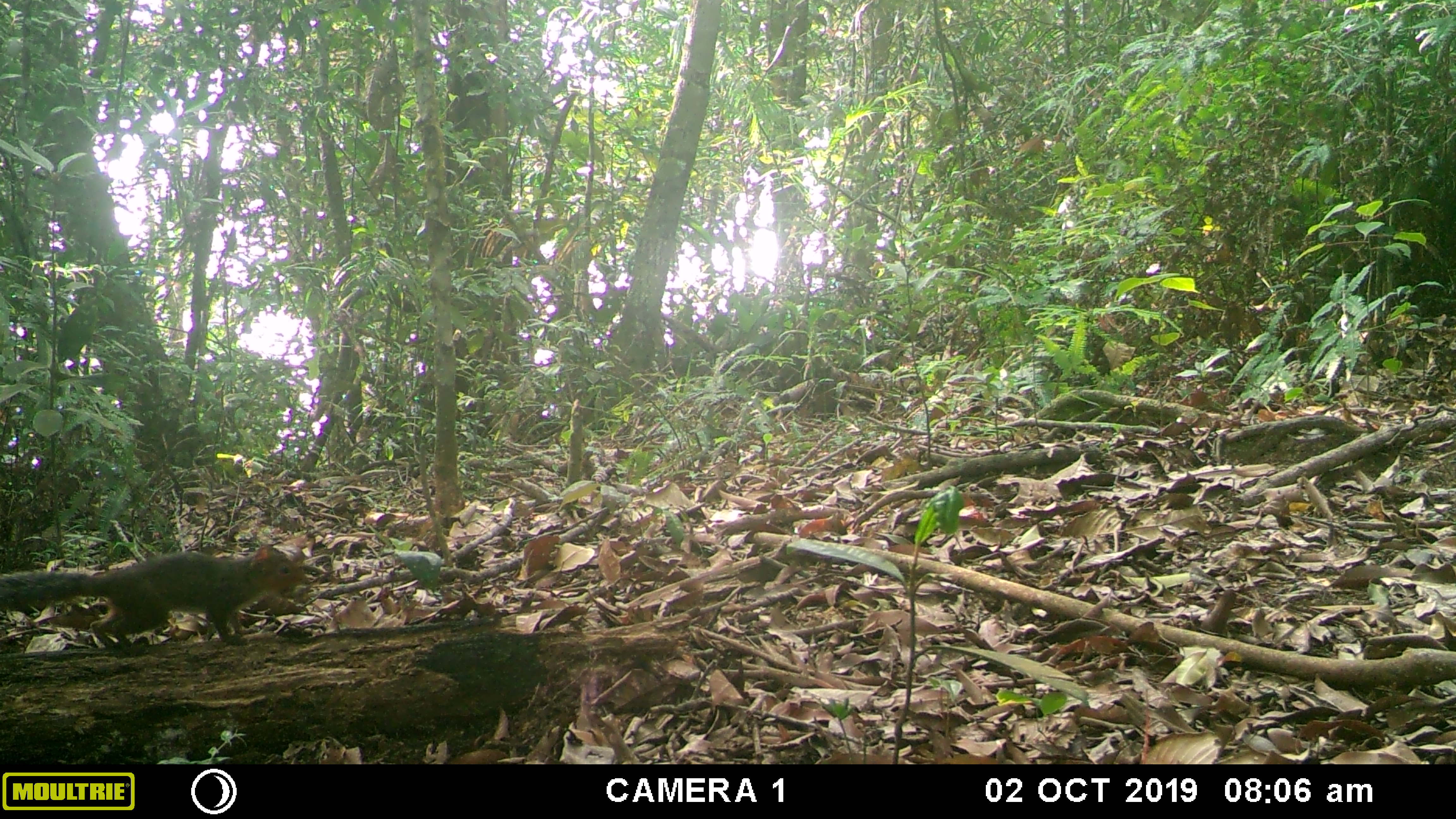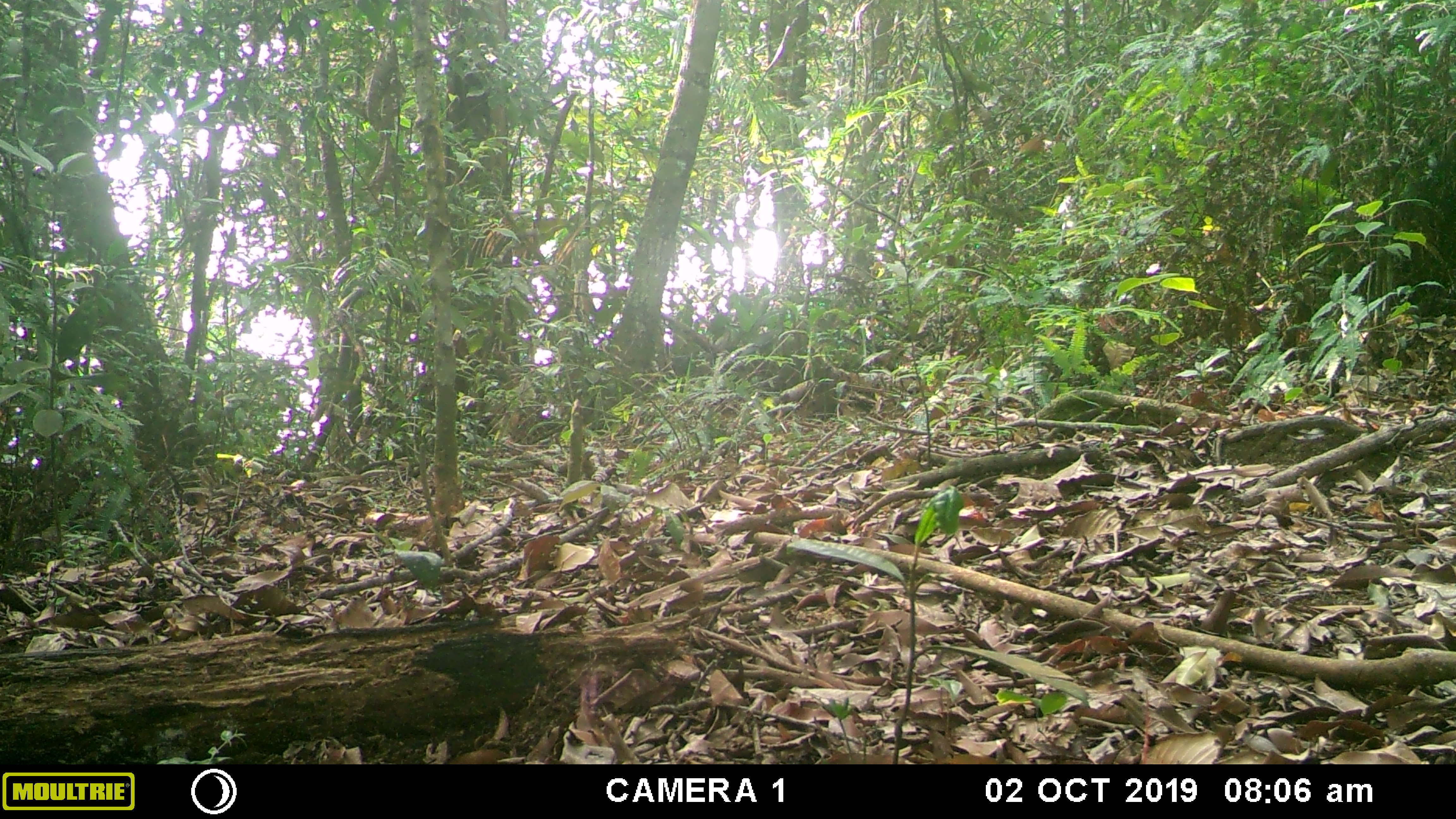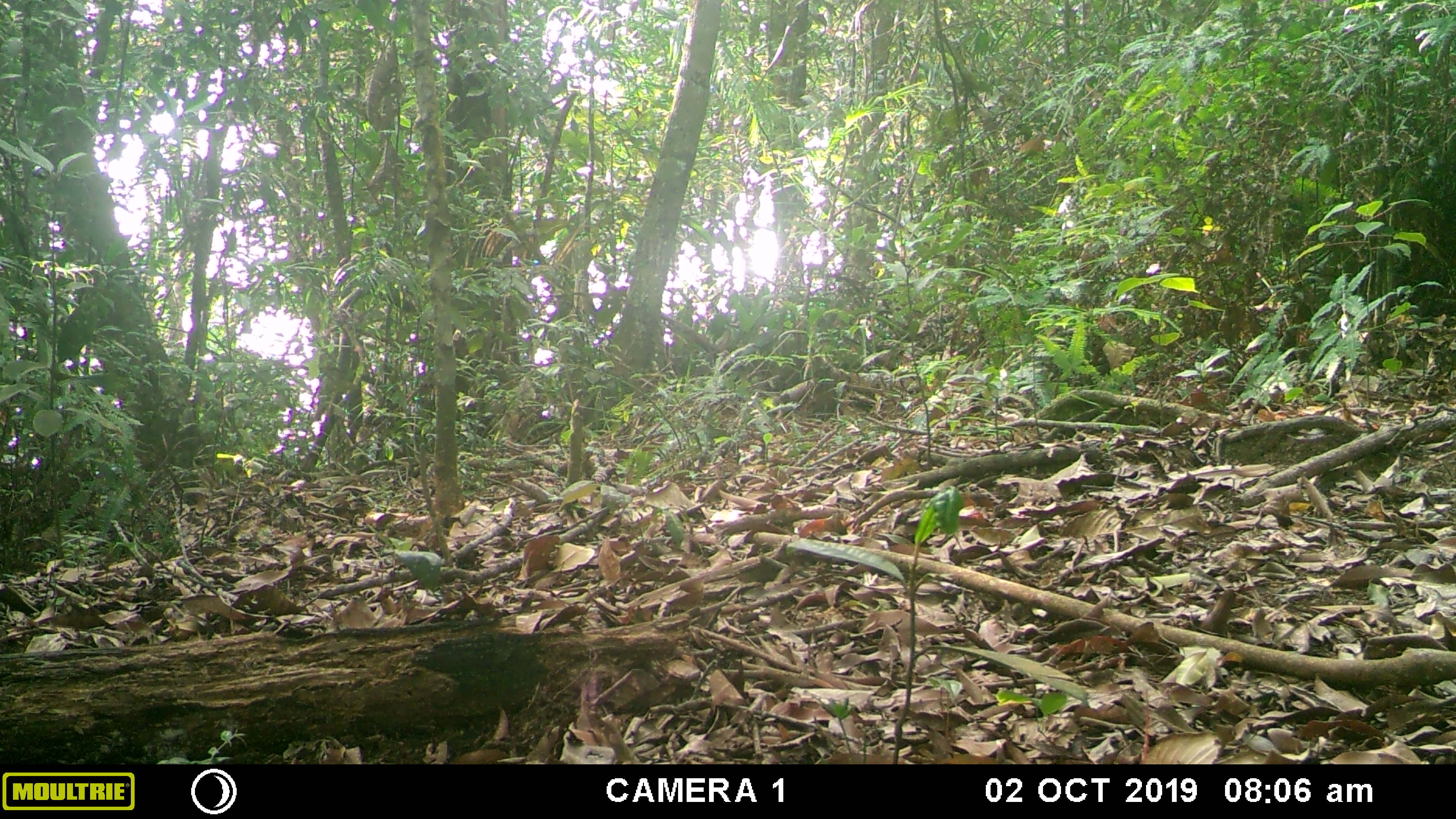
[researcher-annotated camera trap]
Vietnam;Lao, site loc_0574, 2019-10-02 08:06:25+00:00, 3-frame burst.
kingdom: Animalia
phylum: Chordata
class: Mammalia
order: Rodentia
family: Sciuridae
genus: Dremomys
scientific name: Dremomys rufigenis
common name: red-cheeked squirrel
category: red cheeked squirrel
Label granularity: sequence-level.